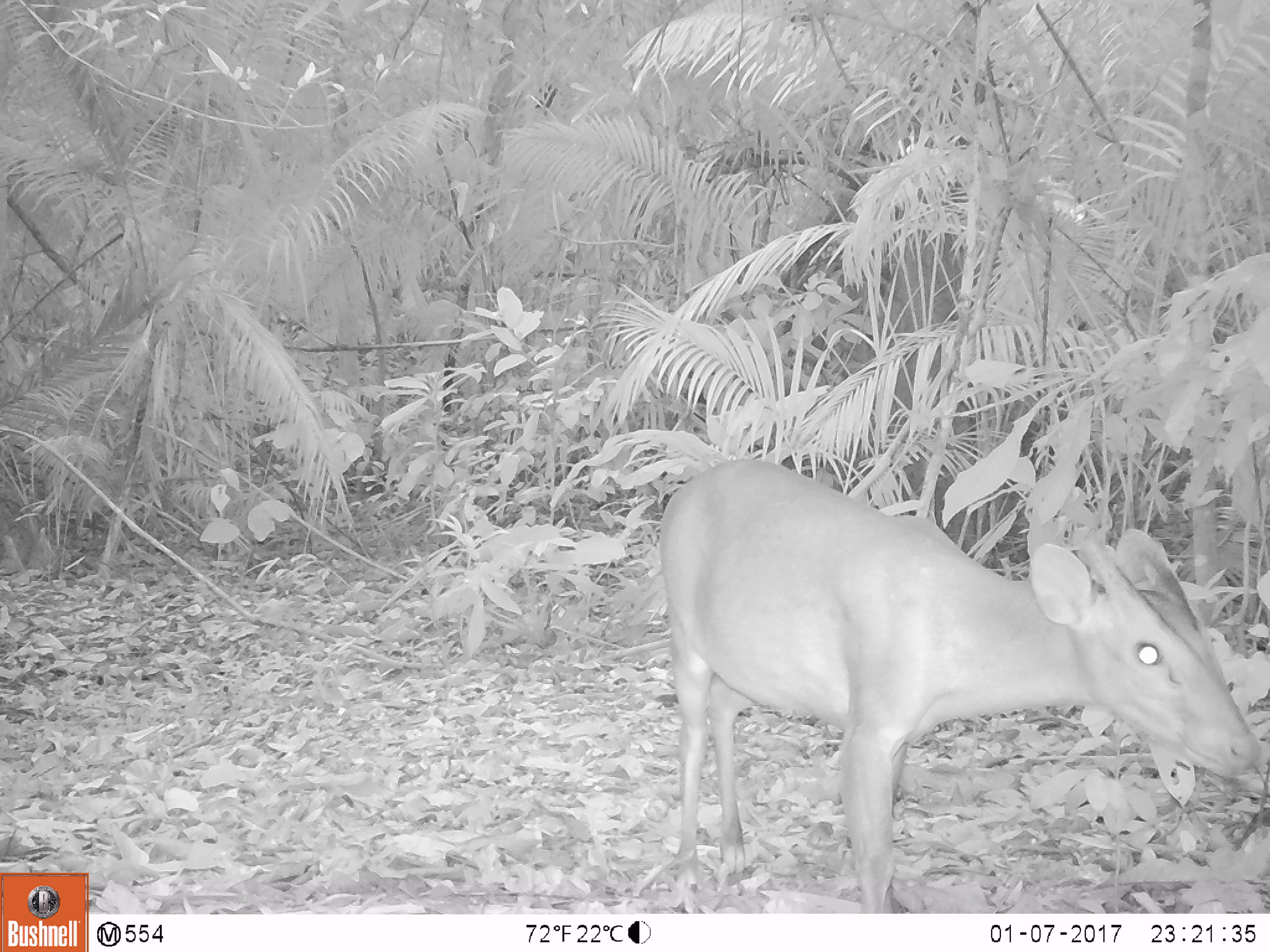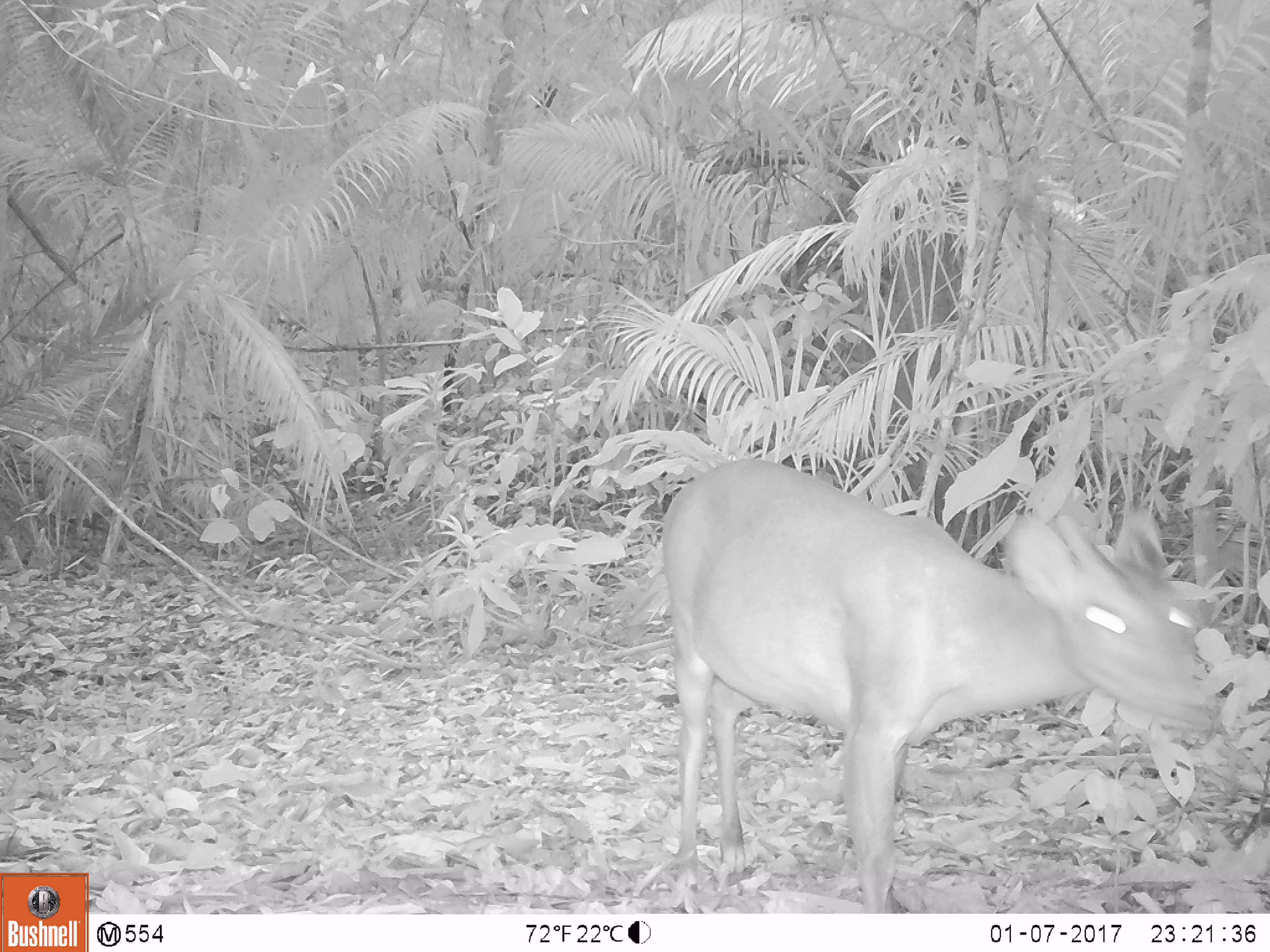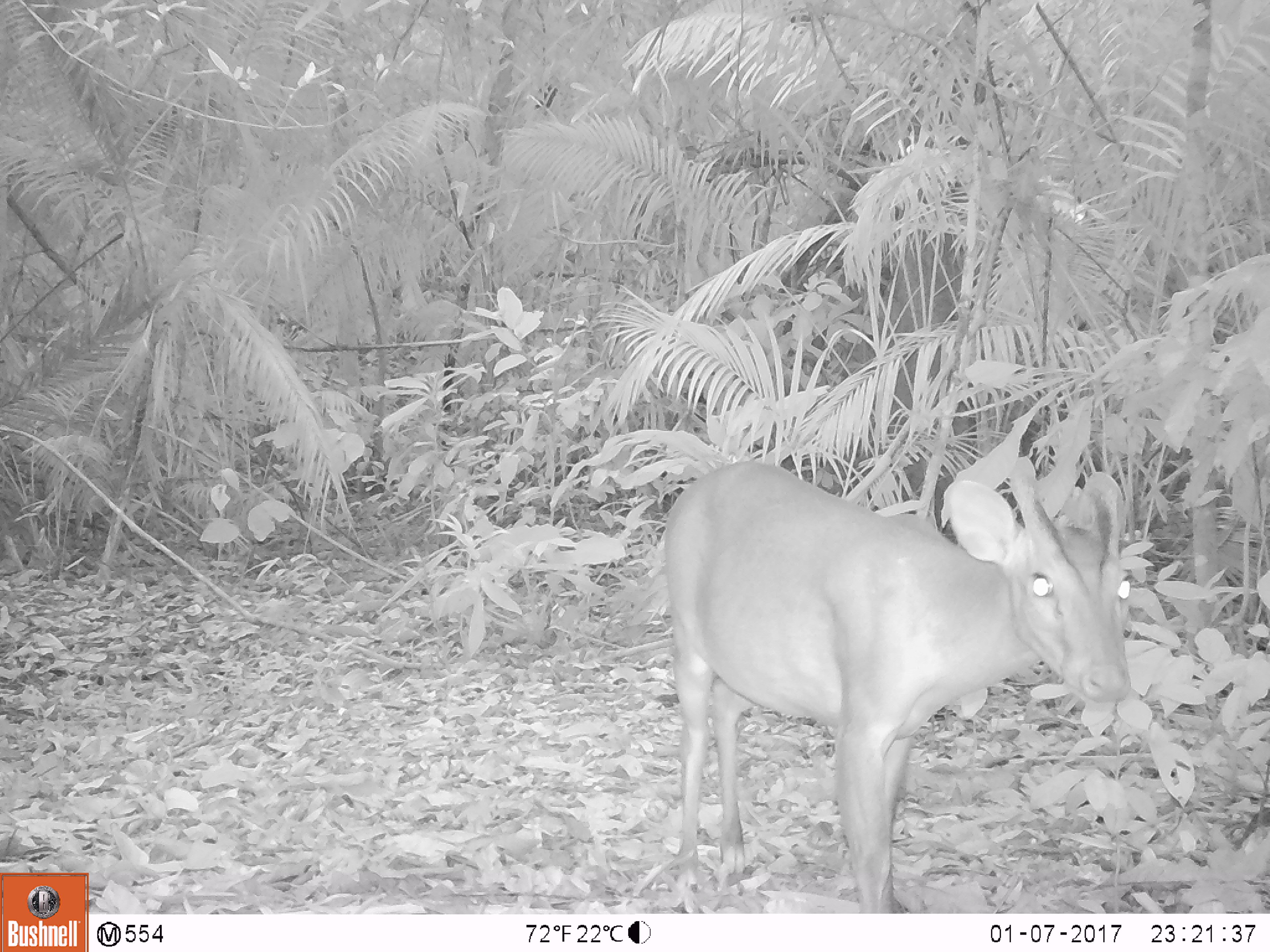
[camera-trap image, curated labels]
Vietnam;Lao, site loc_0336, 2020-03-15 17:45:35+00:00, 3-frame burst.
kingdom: Animalia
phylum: Chordata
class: Mammalia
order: Artiodactyla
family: Cervidae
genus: Muntiacus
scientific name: Muntiacus vuquangensis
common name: large-antlered muntjac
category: large antlered muntjac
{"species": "large antlered muntjac (large-antlered muntjac) (Muntiacus vuquangensis)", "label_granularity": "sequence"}